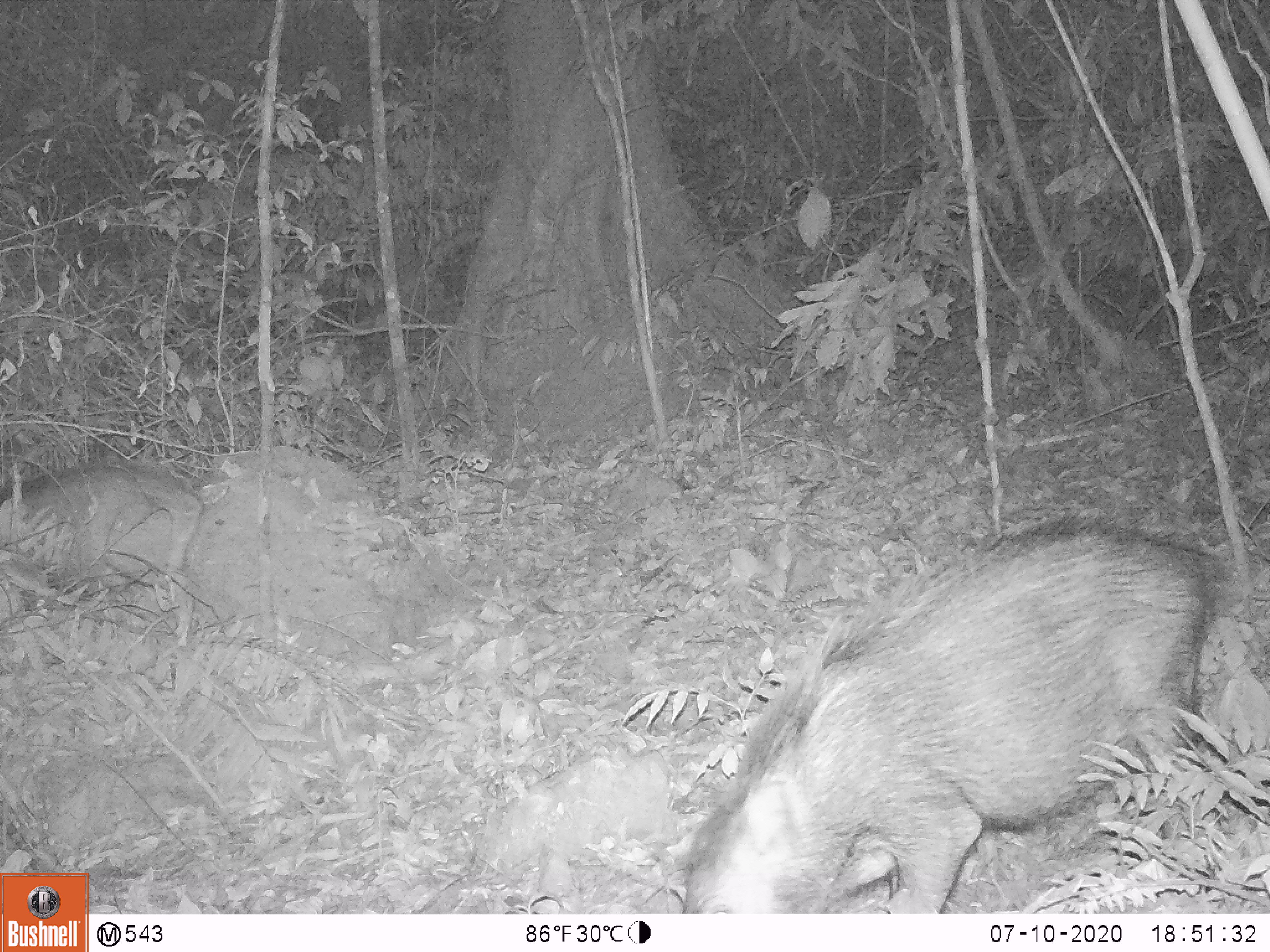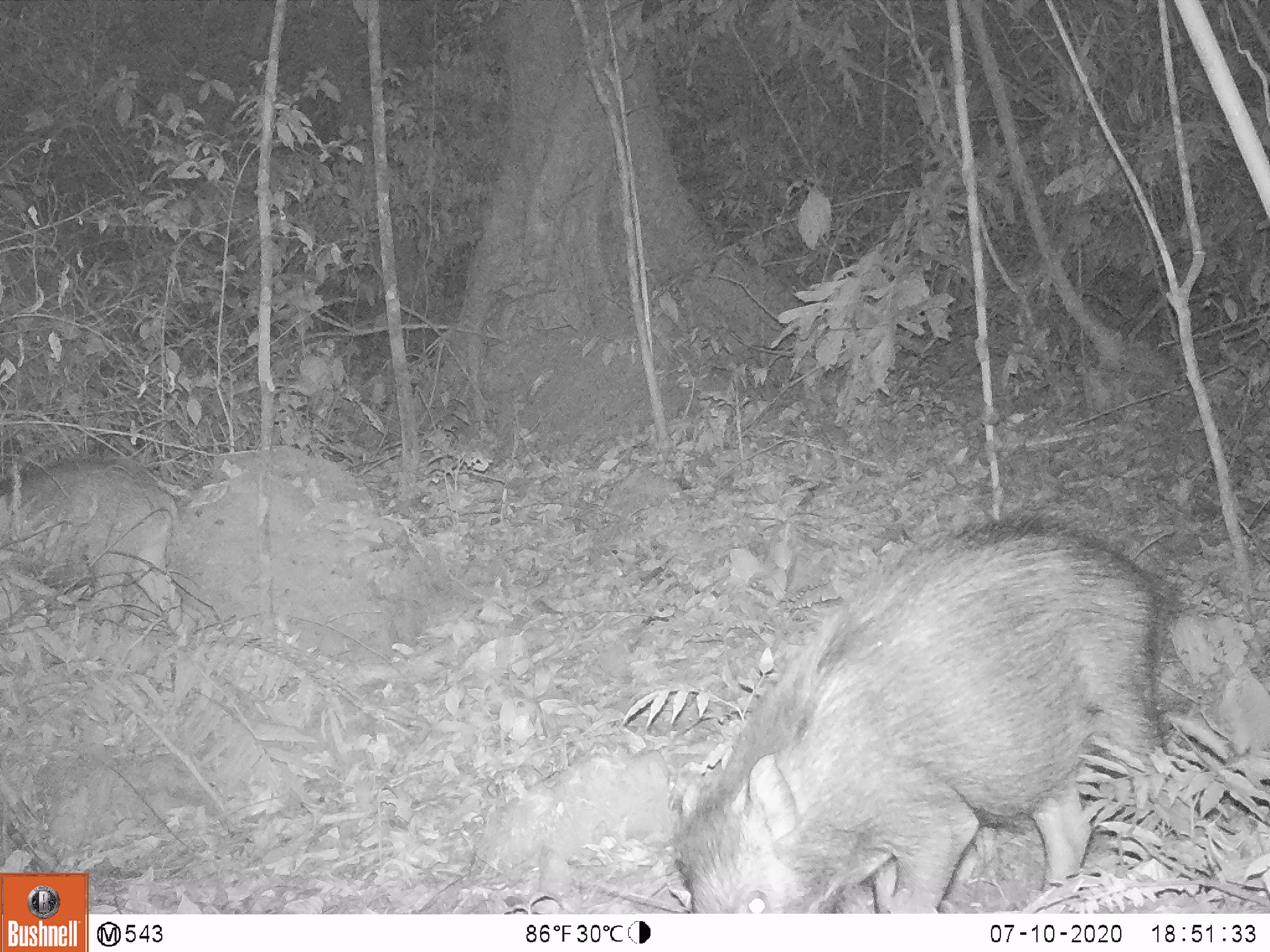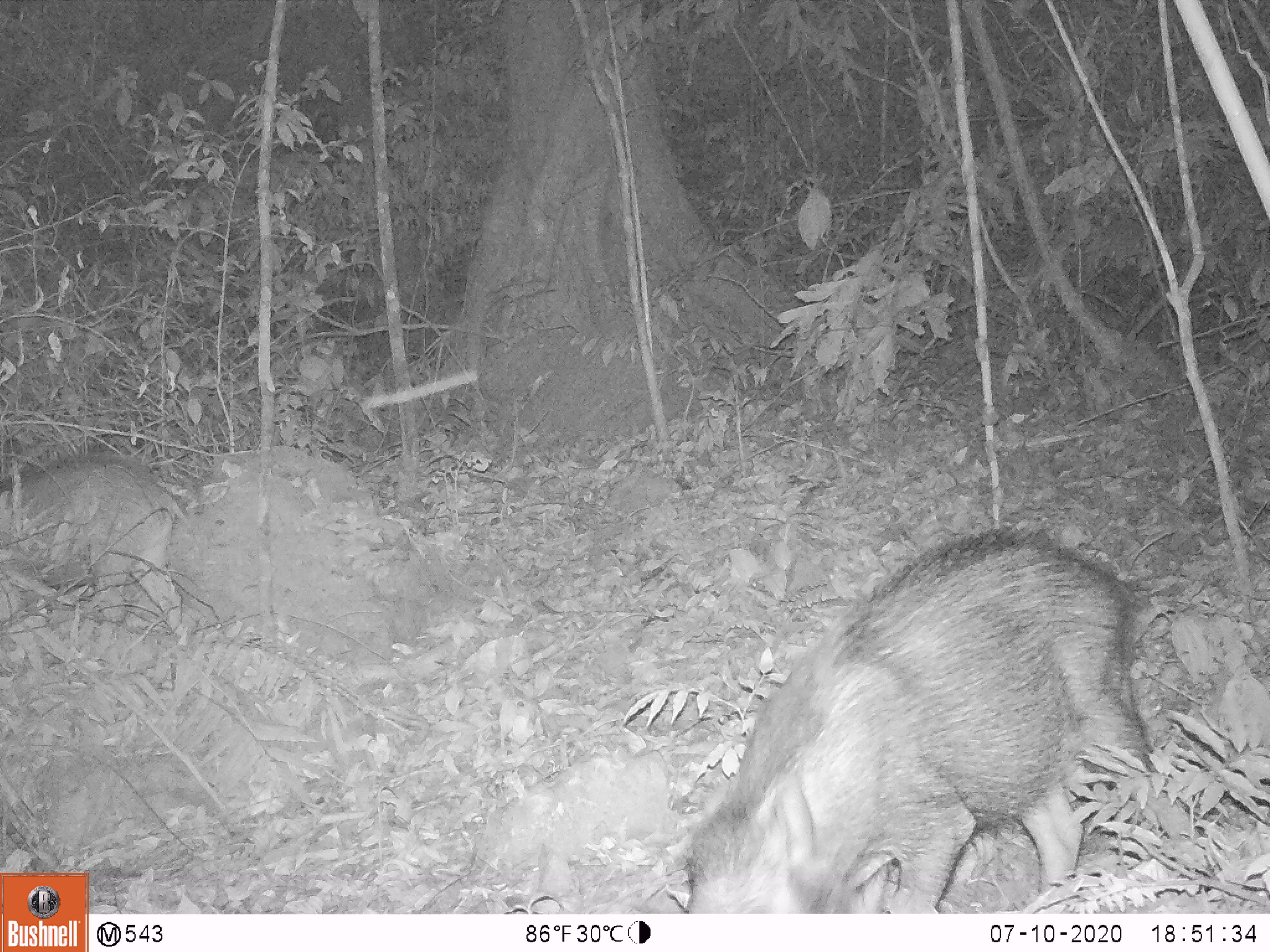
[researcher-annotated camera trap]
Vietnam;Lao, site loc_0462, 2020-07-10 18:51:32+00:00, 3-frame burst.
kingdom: Animalia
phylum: Chordata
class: Mammalia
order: Artiodactyla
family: Suidae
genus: Sus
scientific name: Sus scrofa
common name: eurasian wild pig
Eurasian wild pig (Sus scrofa). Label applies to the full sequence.